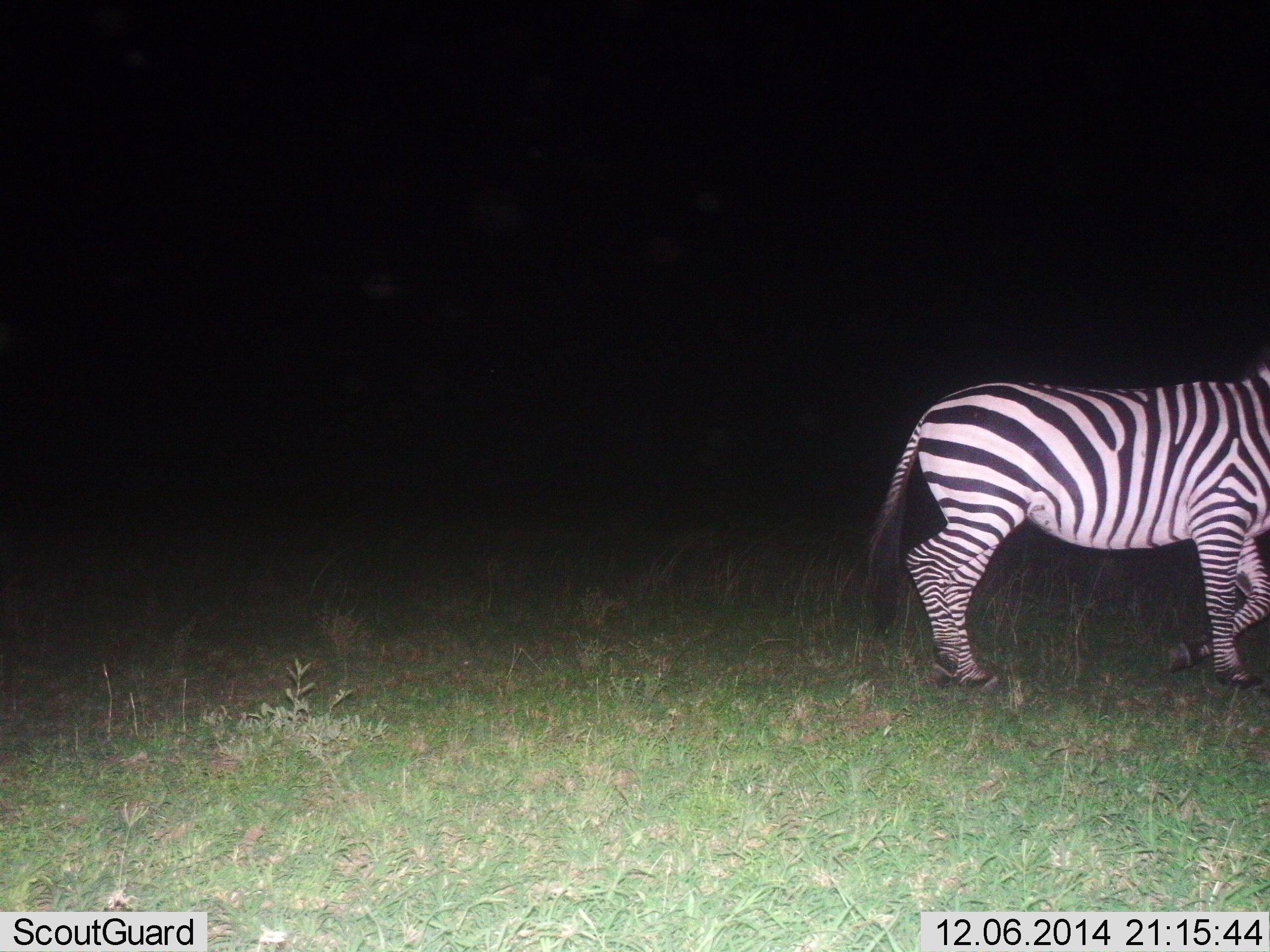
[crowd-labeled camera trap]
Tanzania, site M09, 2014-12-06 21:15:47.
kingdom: Animalia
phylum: Chordata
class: Mammalia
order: Perissodactyla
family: Equidae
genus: Equus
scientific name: Equus quagga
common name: plains zebra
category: zebra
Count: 1.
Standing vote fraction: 40%.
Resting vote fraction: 0%.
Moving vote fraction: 60%.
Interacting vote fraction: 0%.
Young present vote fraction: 0%.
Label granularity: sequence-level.